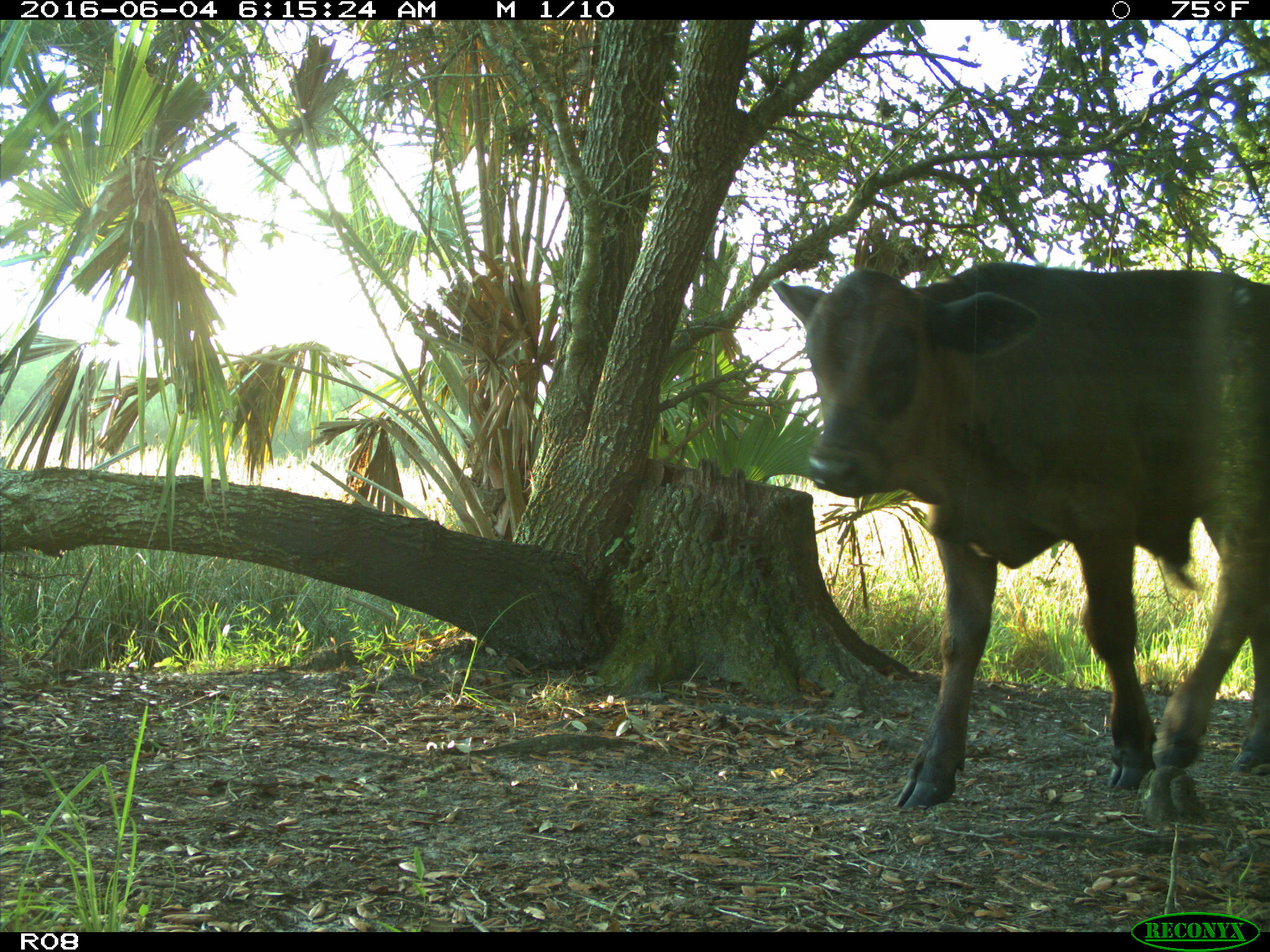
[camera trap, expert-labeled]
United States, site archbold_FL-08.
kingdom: Animalia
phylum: Chordata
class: Mammalia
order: Artiodactyla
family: Bovidae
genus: Bos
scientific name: Bos taurus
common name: domestic cow